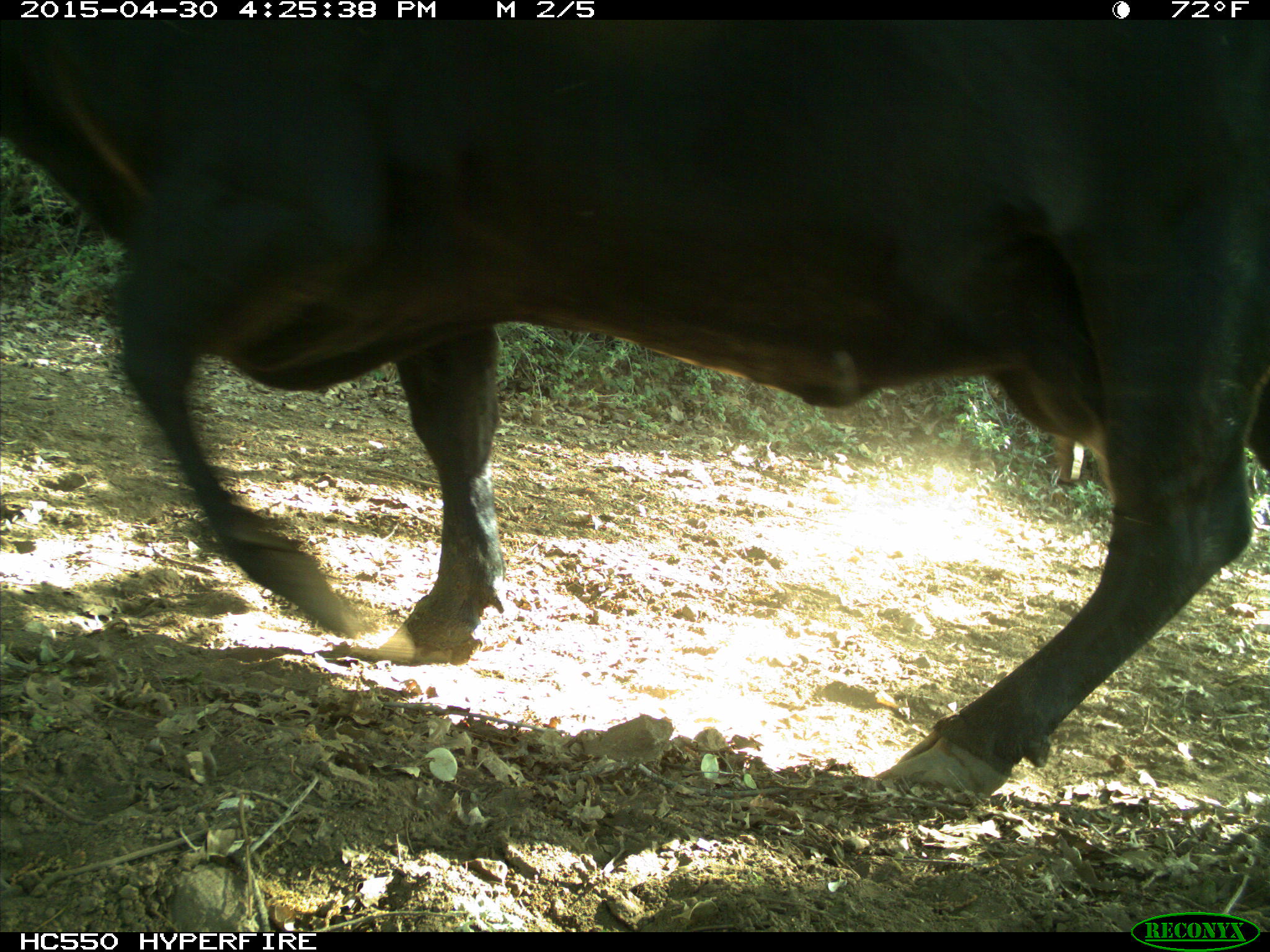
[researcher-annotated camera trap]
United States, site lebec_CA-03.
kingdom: Animalia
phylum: Chordata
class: Mammalia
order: Artiodactyla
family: Bovidae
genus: Bos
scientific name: Bos taurus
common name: domestic cow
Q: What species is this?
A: Bos taurus (domestic cow).